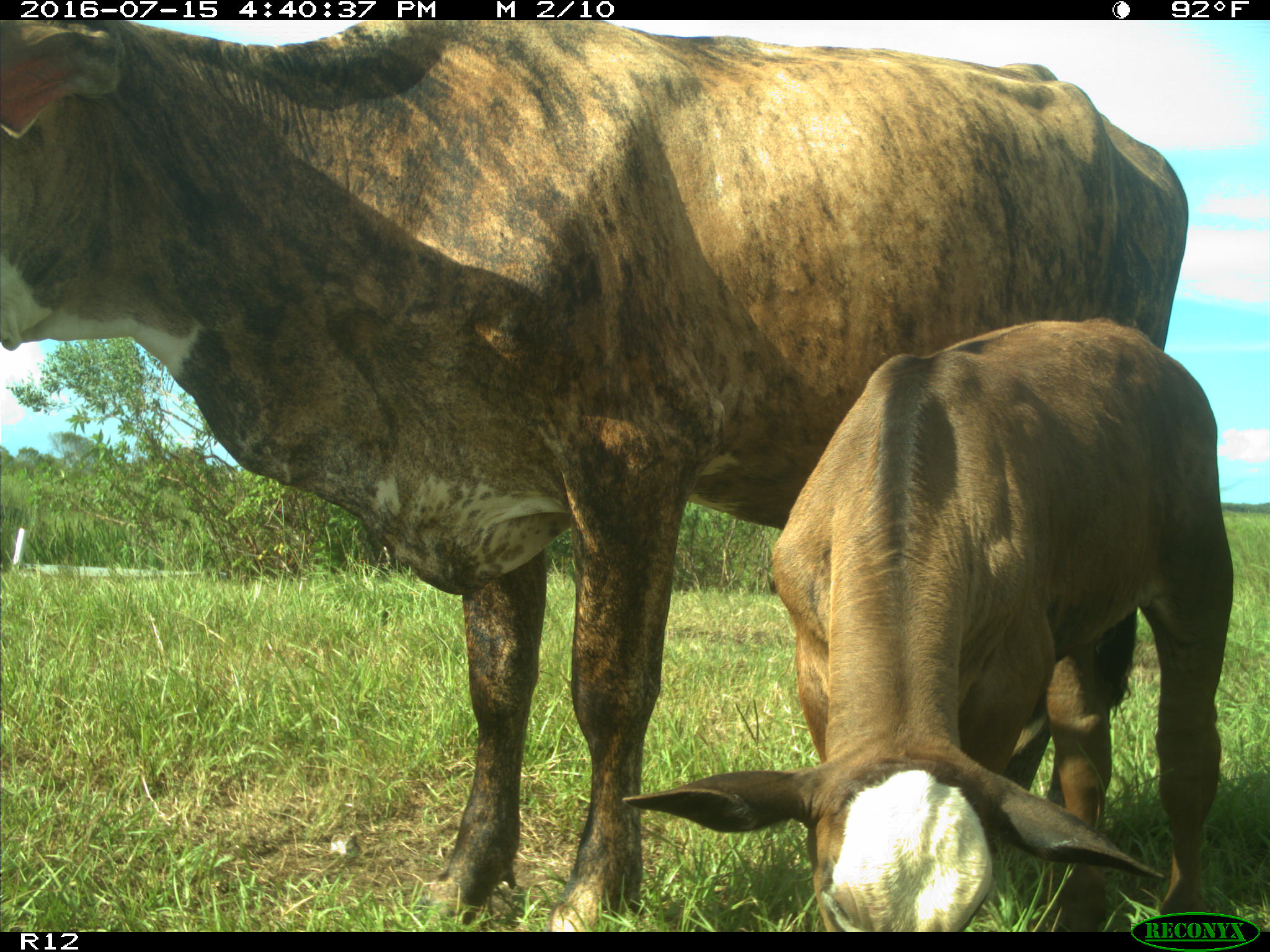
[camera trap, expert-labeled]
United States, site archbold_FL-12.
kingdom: Animalia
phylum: Chordata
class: Mammalia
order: Artiodactyla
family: Bovidae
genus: Bos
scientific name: Bos taurus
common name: domestic cow